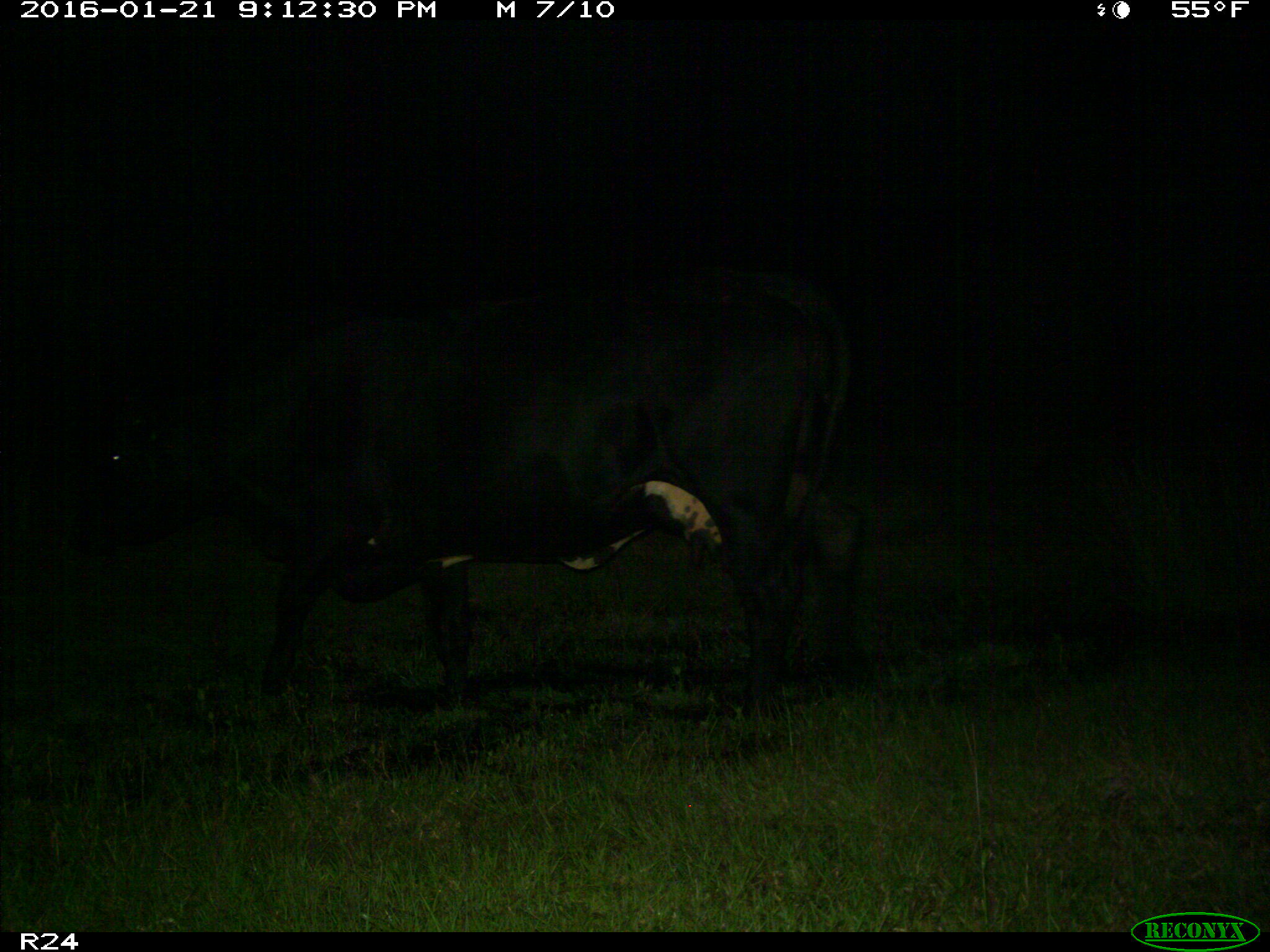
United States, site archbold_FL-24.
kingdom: Animalia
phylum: Chordata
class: Mammalia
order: Artiodactyla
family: Bovidae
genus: Bos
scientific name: Bos taurus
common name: domestic cow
Bos taurus (domestic cow).